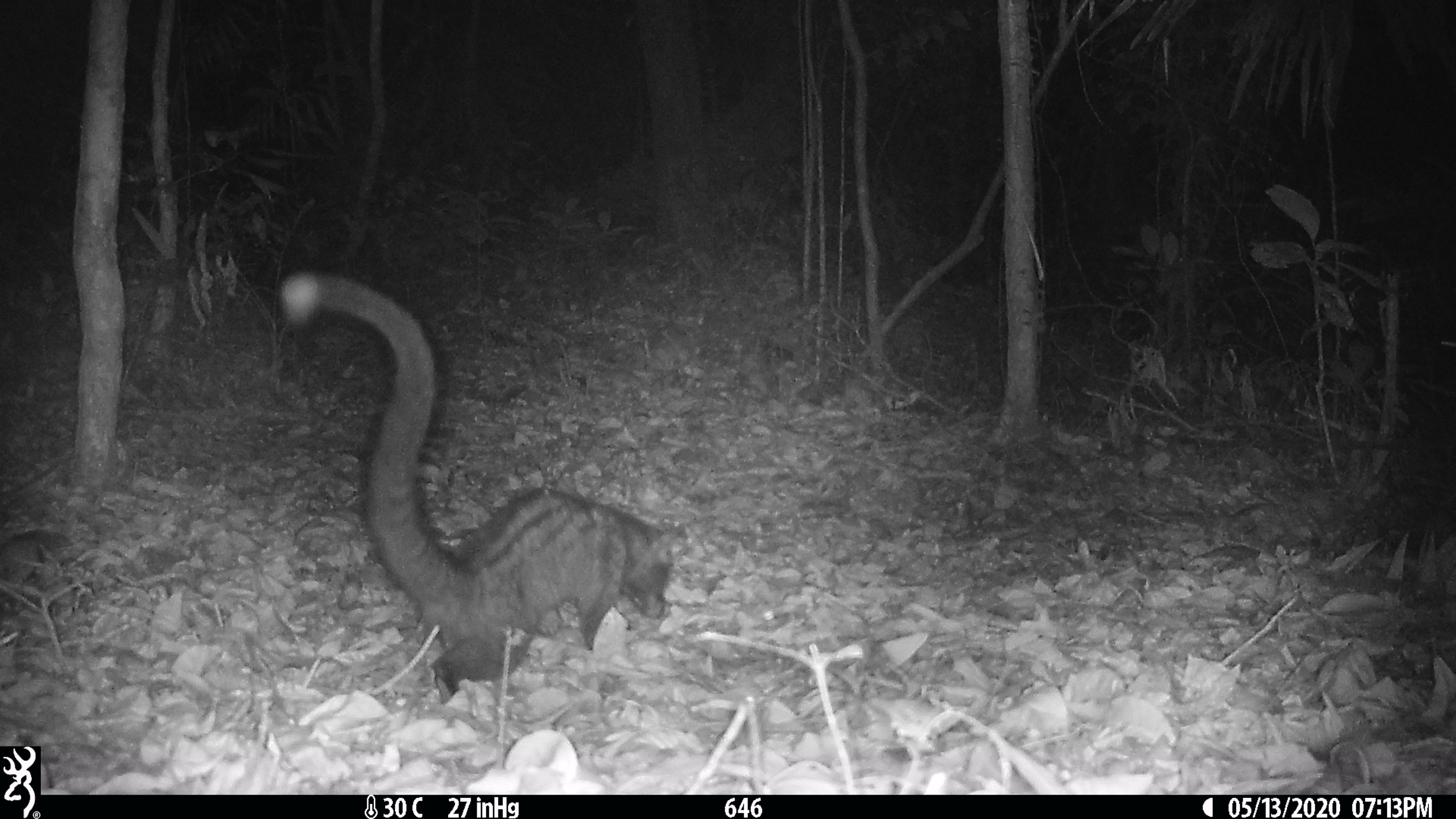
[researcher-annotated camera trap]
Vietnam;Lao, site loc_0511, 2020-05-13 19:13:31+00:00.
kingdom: Animalia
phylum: Chordata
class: Mammalia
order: Carnivora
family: Viverridae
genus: Paradoxurus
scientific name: Paradoxurus hermaphroditus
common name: common palm civet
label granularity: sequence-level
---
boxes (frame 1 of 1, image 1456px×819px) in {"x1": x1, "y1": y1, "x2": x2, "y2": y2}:
common palm civet: {"x1": 280, "y1": 268, "x2": 680, "y2": 703}